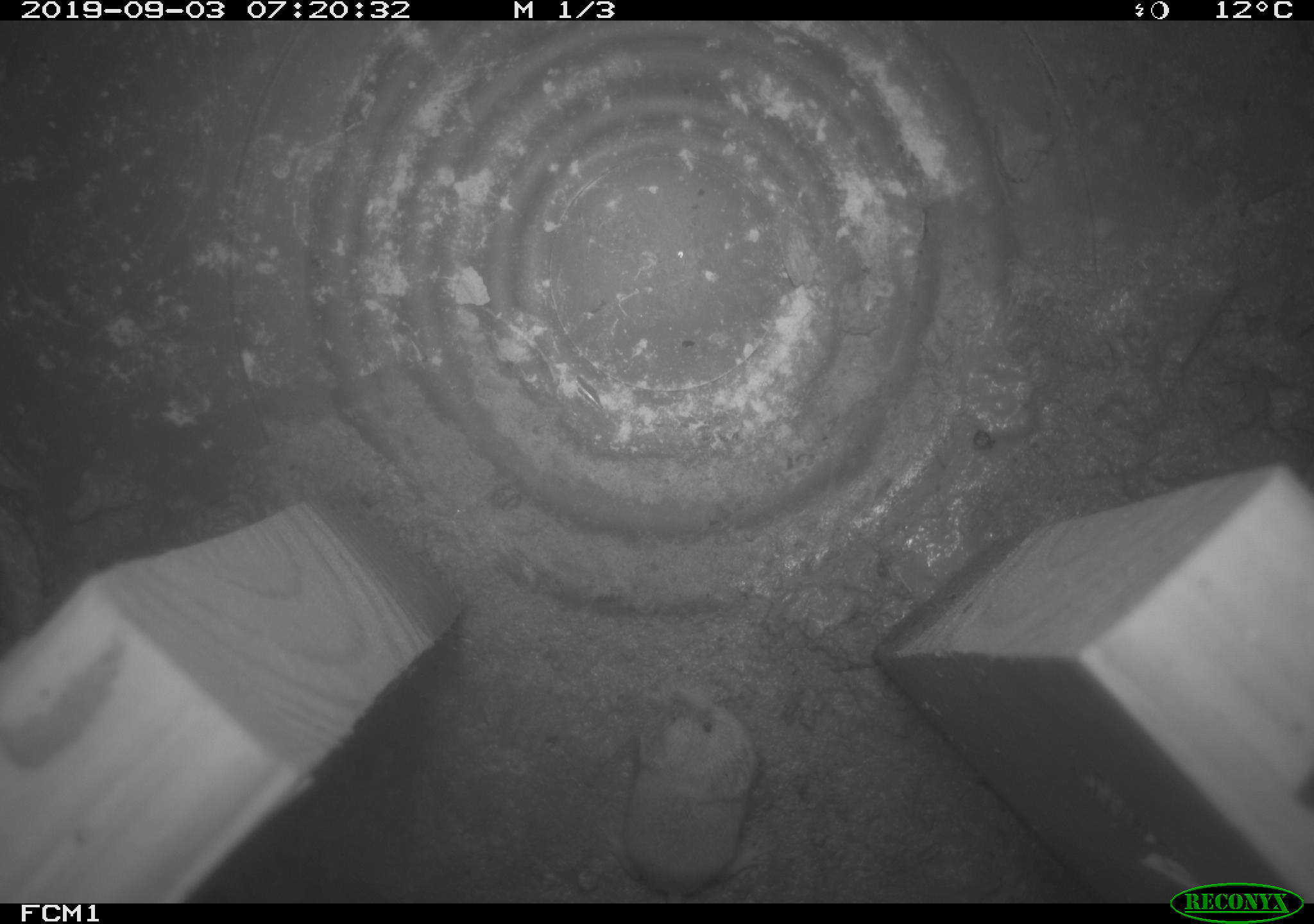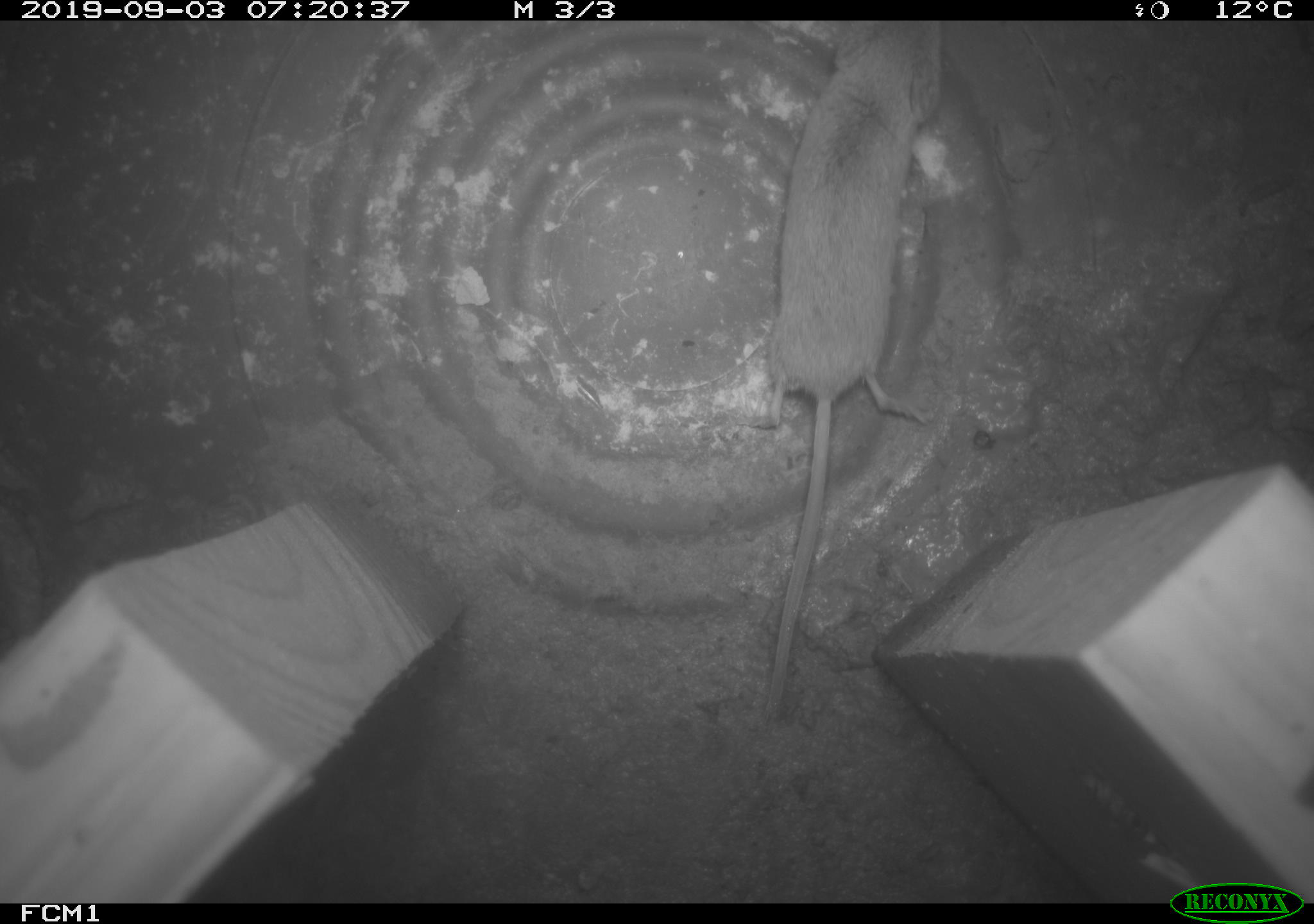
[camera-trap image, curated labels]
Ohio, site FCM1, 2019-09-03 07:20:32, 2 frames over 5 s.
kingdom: Animalia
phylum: Chordata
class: Mammalia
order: Eulipotyphla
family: Soricidae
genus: Sorex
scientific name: Sorex cinereus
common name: masked shrew